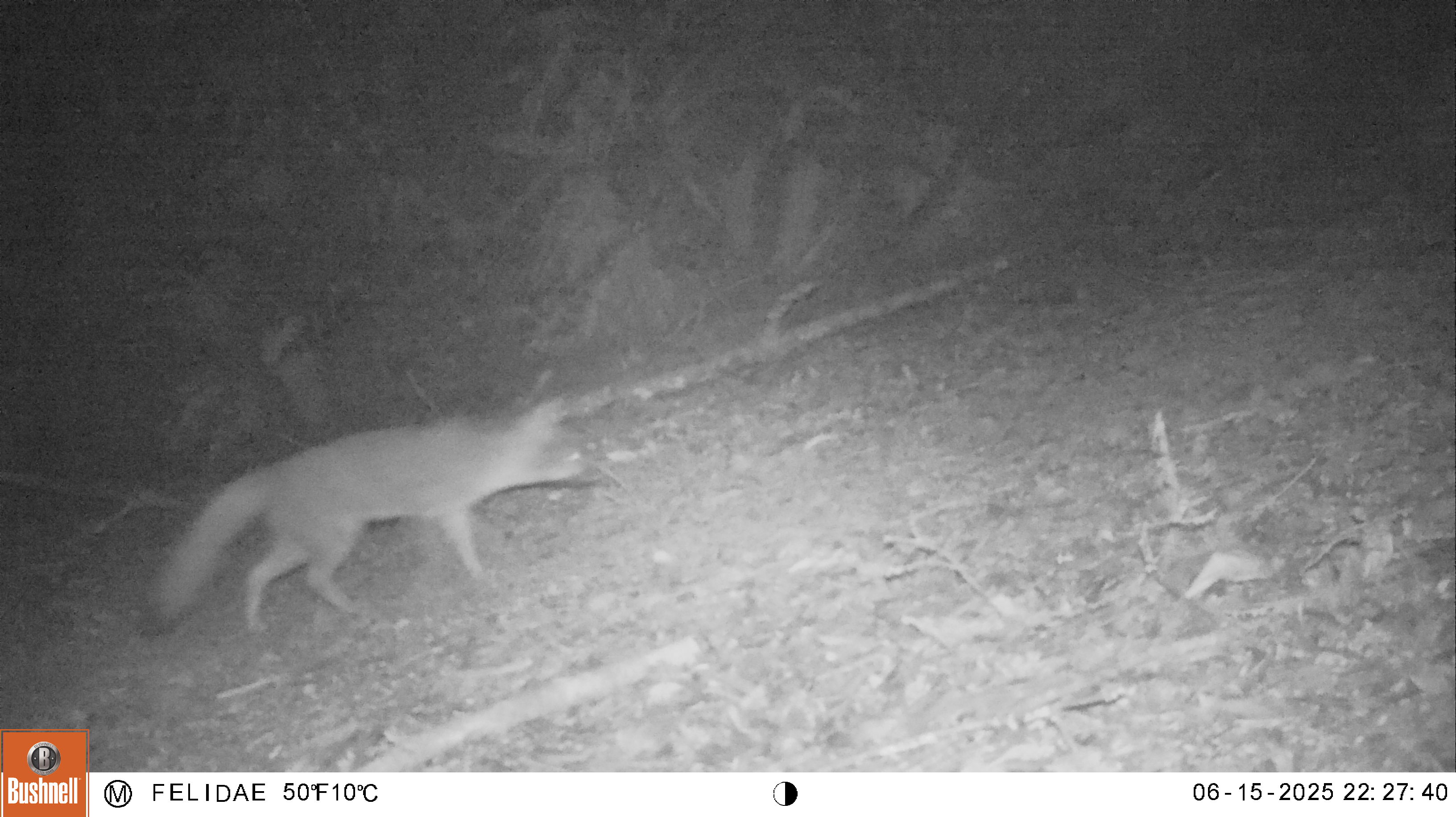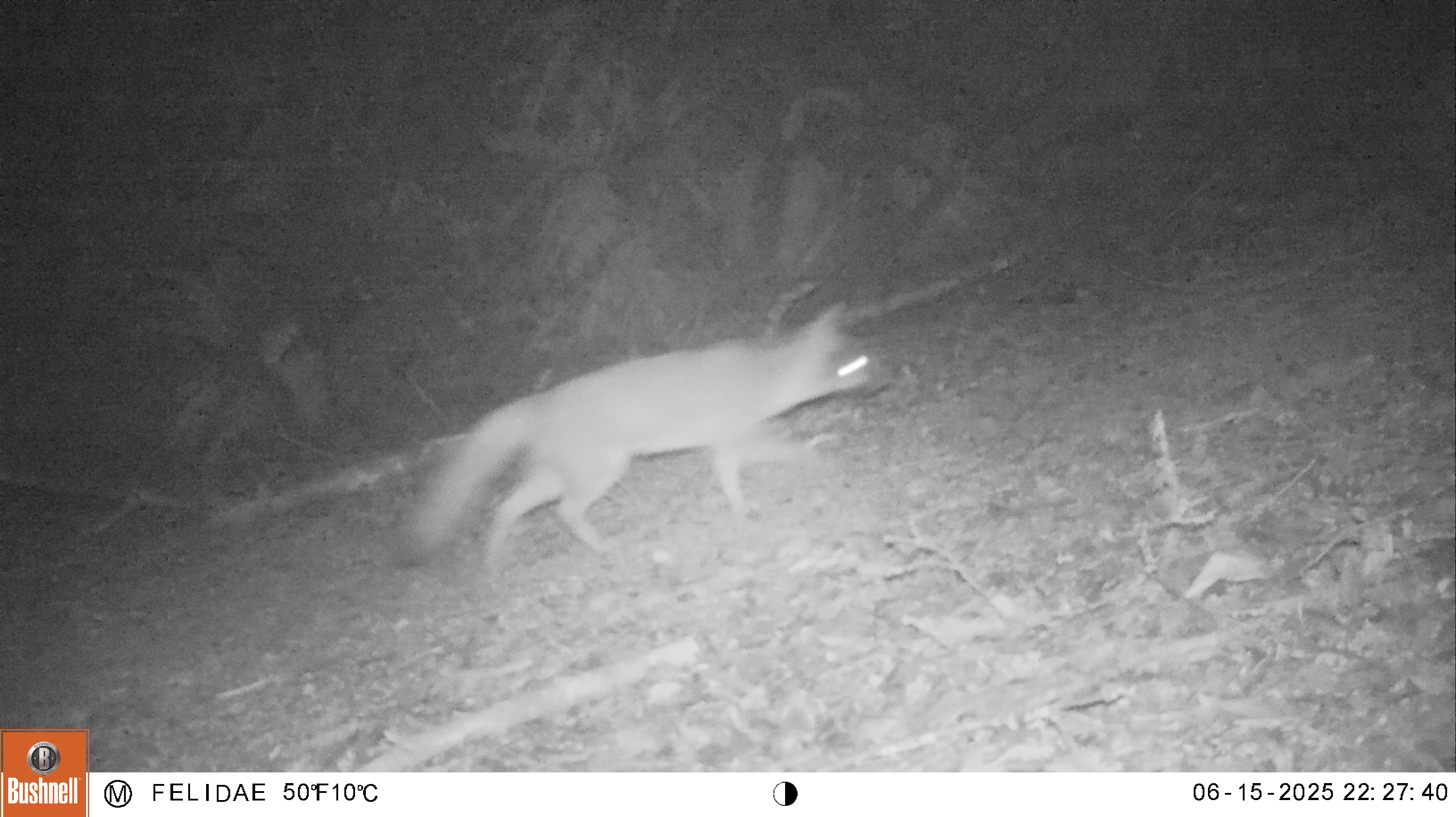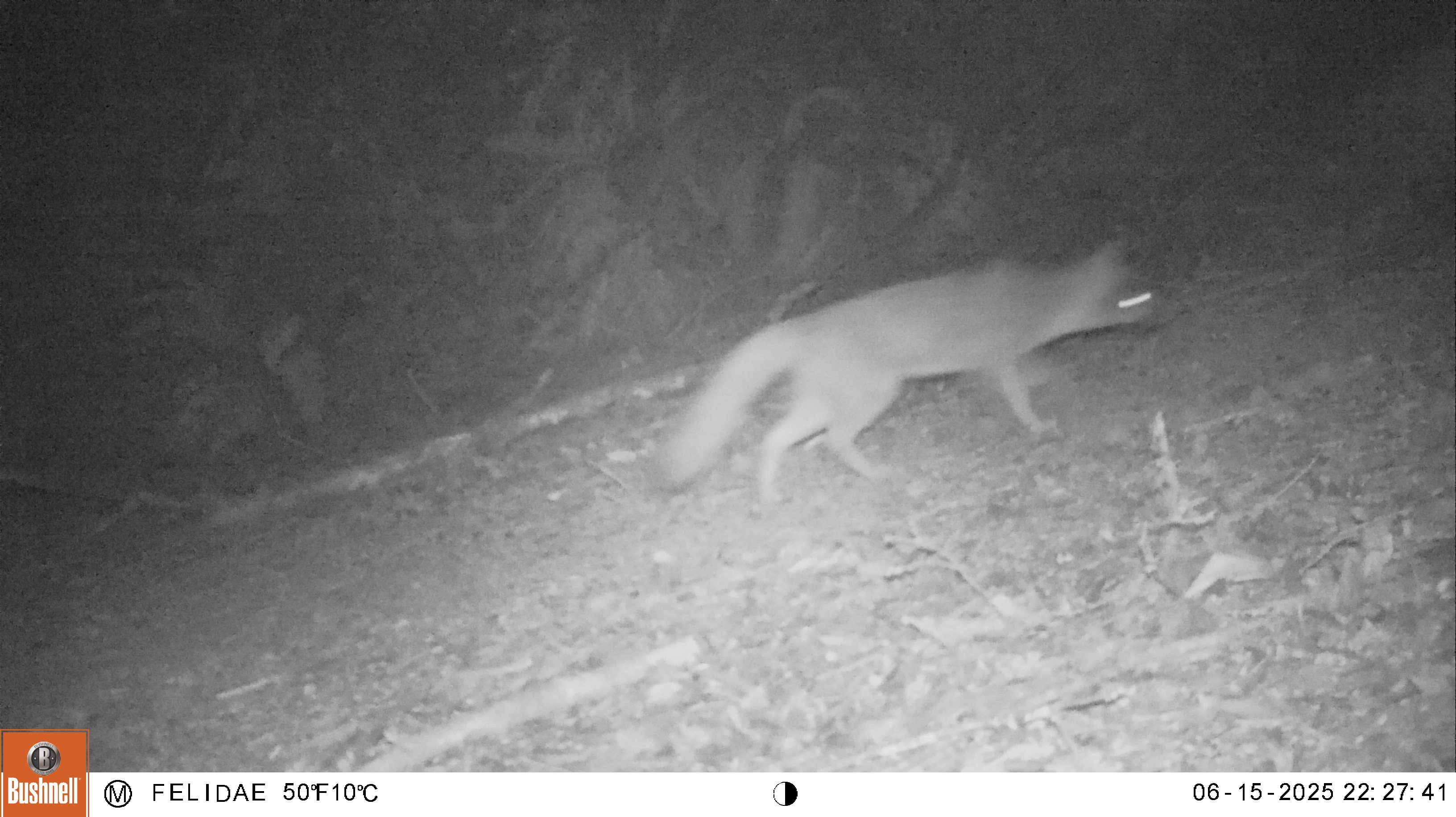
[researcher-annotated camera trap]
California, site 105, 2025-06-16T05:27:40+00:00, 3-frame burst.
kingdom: Animalia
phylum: Chordata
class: Mammalia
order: Carnivora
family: Canidae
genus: Urocyon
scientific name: Urocyon cinereoargenteus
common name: gray fox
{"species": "gray fox (Urocyon cinereoargenteus)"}